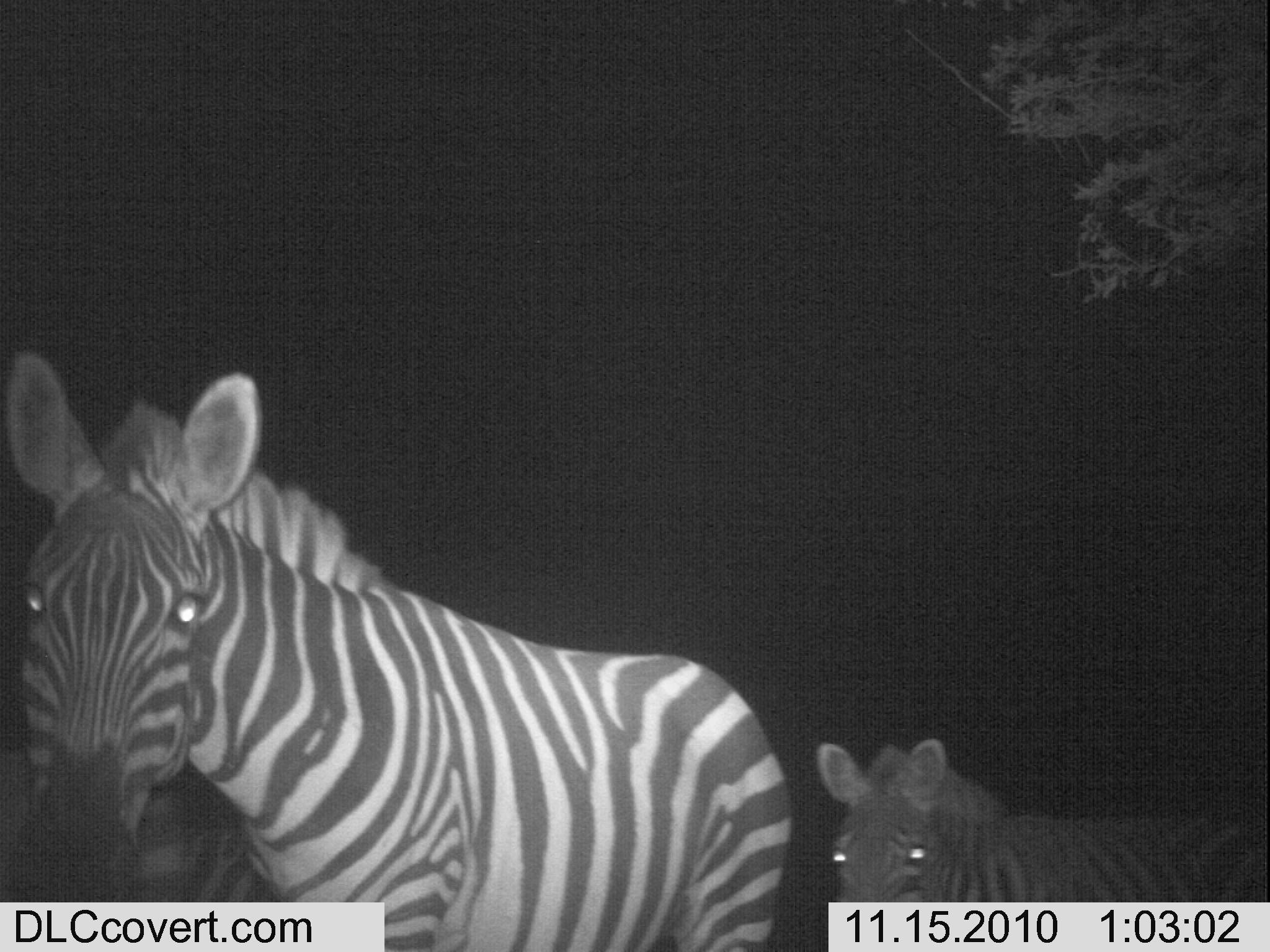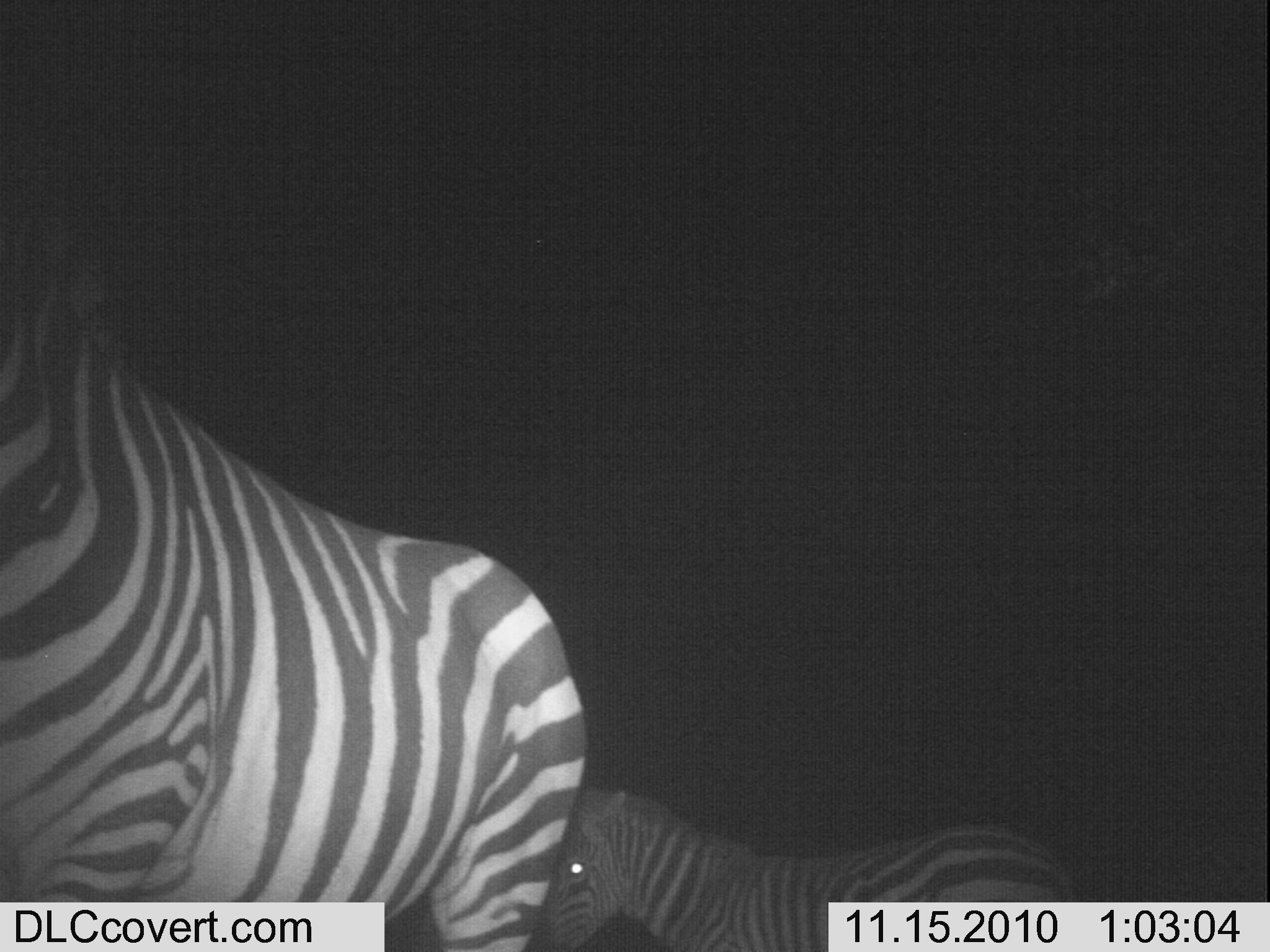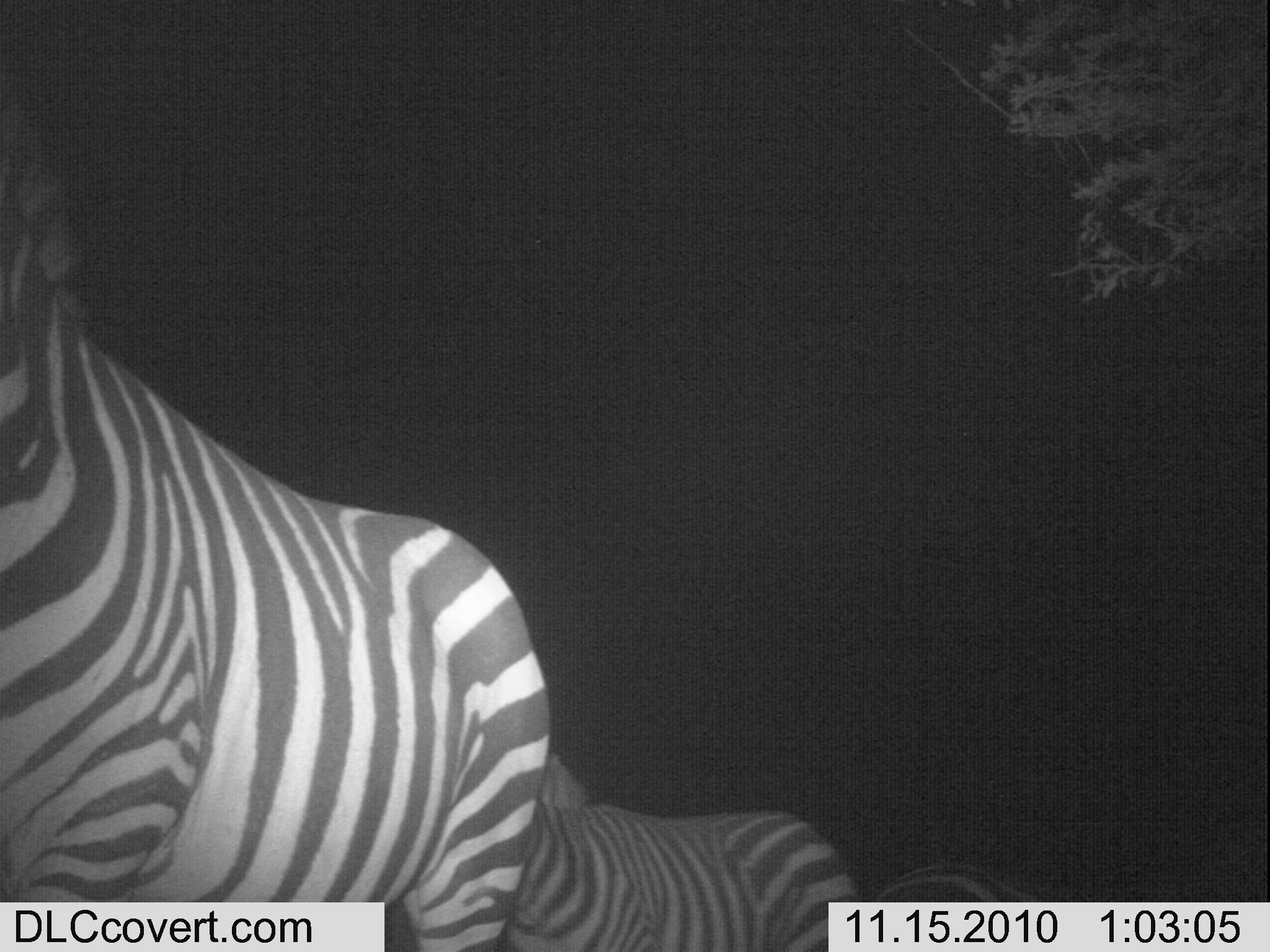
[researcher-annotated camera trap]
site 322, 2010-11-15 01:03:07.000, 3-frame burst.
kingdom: Animalia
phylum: Chordata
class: Mammalia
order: Perissodactyla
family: Equidae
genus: Equus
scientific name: Equus quagga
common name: plains zebra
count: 3